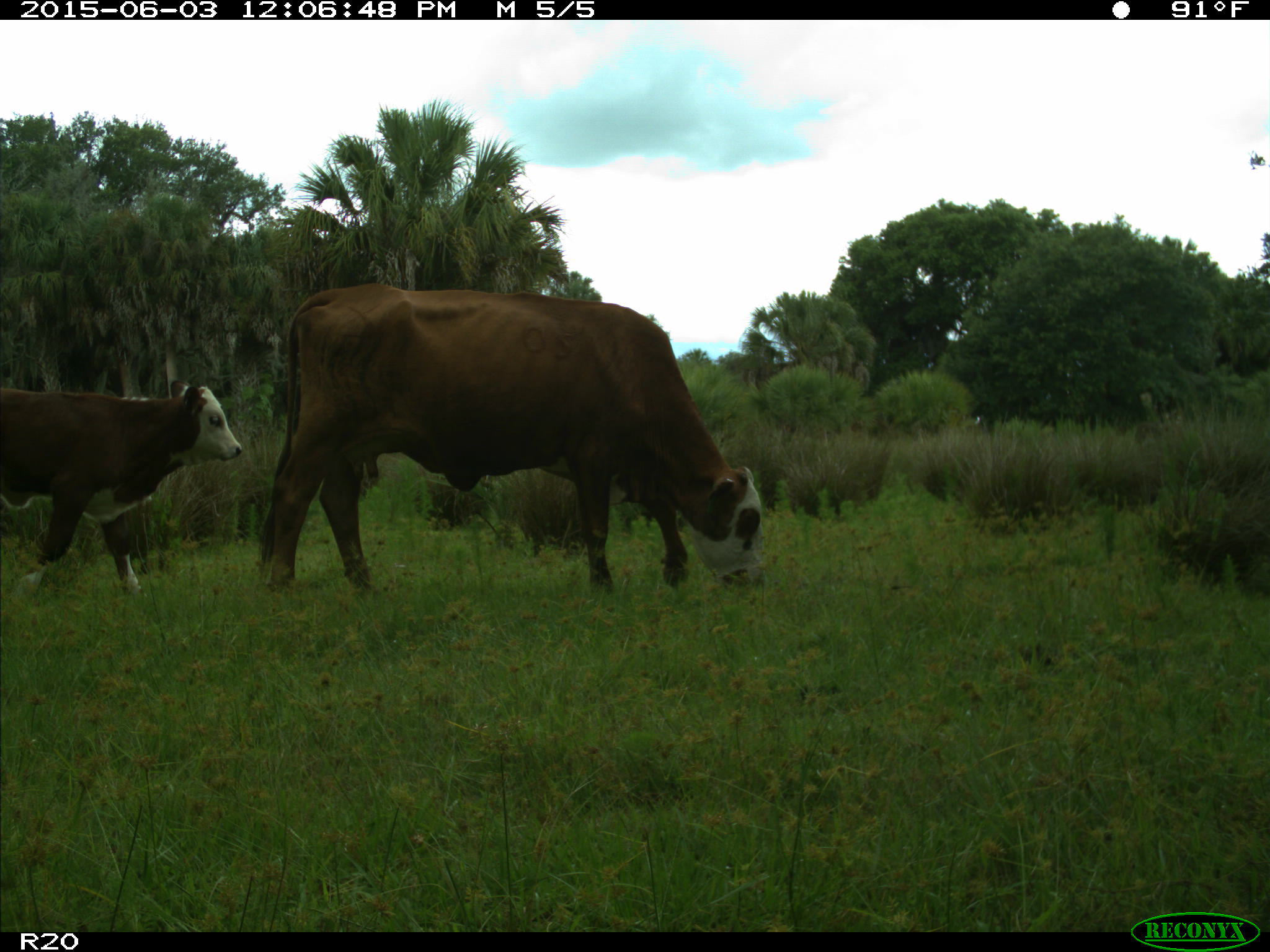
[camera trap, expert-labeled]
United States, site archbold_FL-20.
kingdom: Animalia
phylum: Chordata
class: Mammalia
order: Artiodactyla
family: Bovidae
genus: Bos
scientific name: Bos taurus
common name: domestic cow